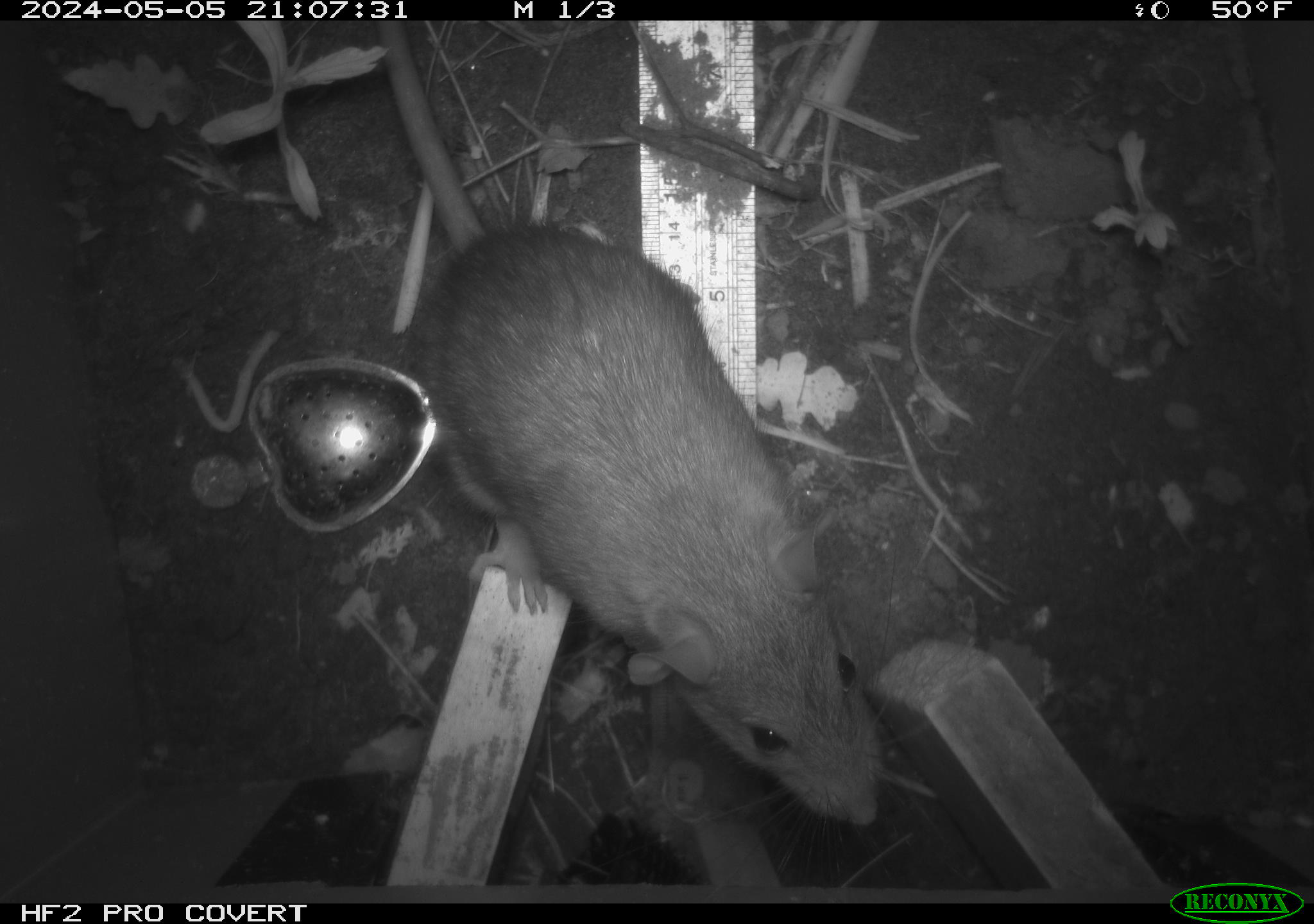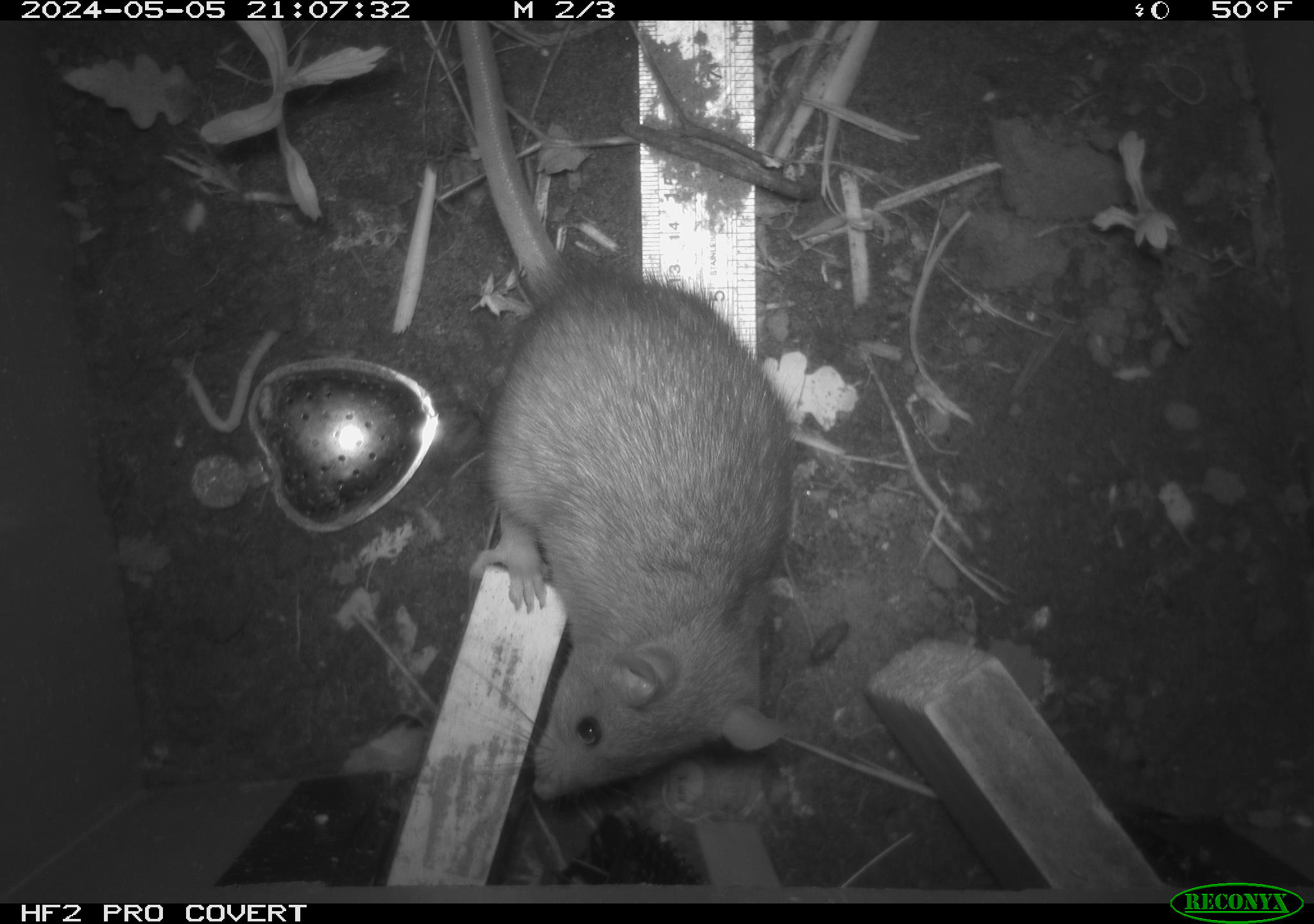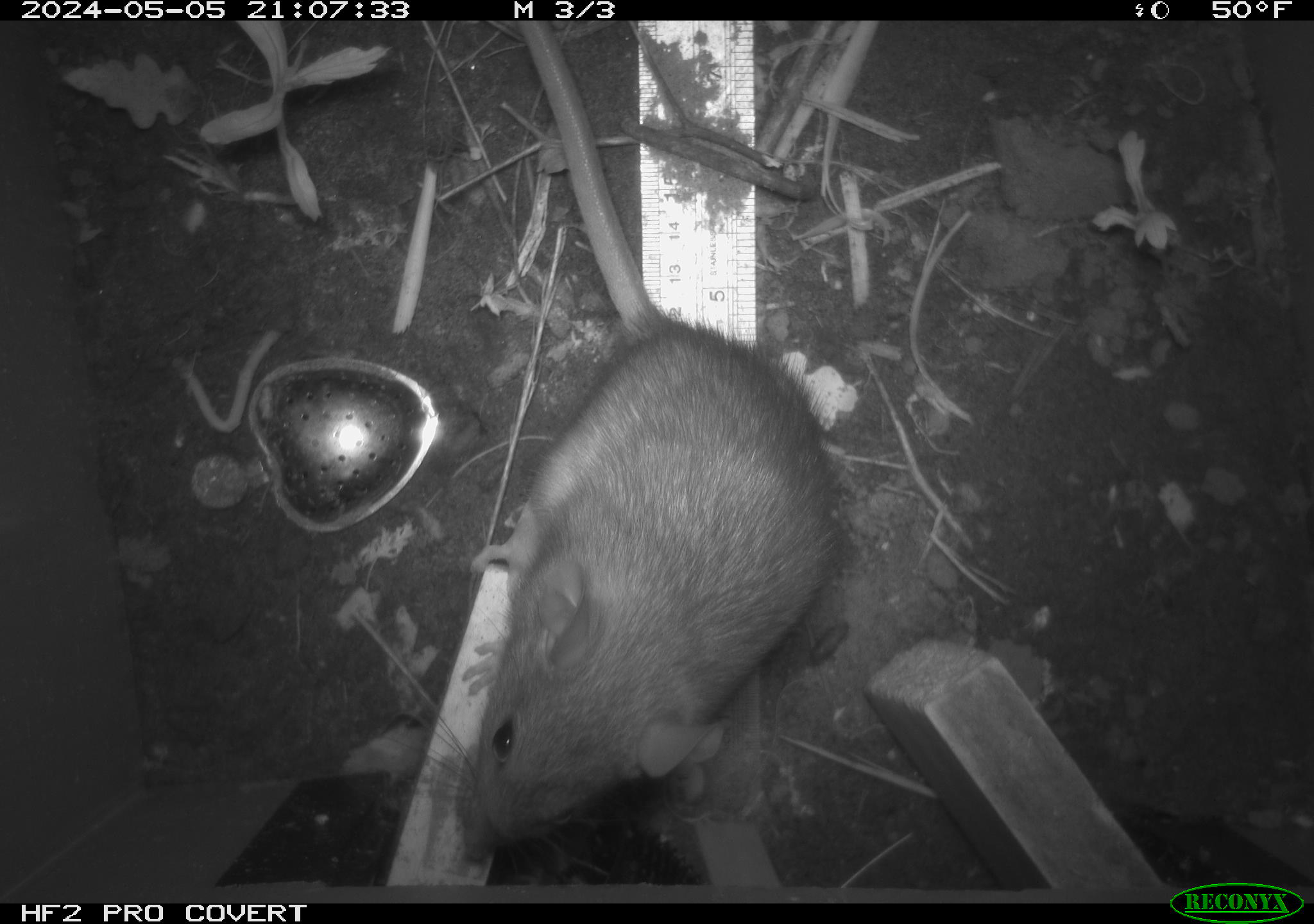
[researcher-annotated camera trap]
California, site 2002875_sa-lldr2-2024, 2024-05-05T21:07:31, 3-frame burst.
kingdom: Animalia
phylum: Chordata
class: Mammalia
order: Rodentia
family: Muridae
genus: Rattus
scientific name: Rattus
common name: rat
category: rattus species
Rattus species (rat) (Rattus).